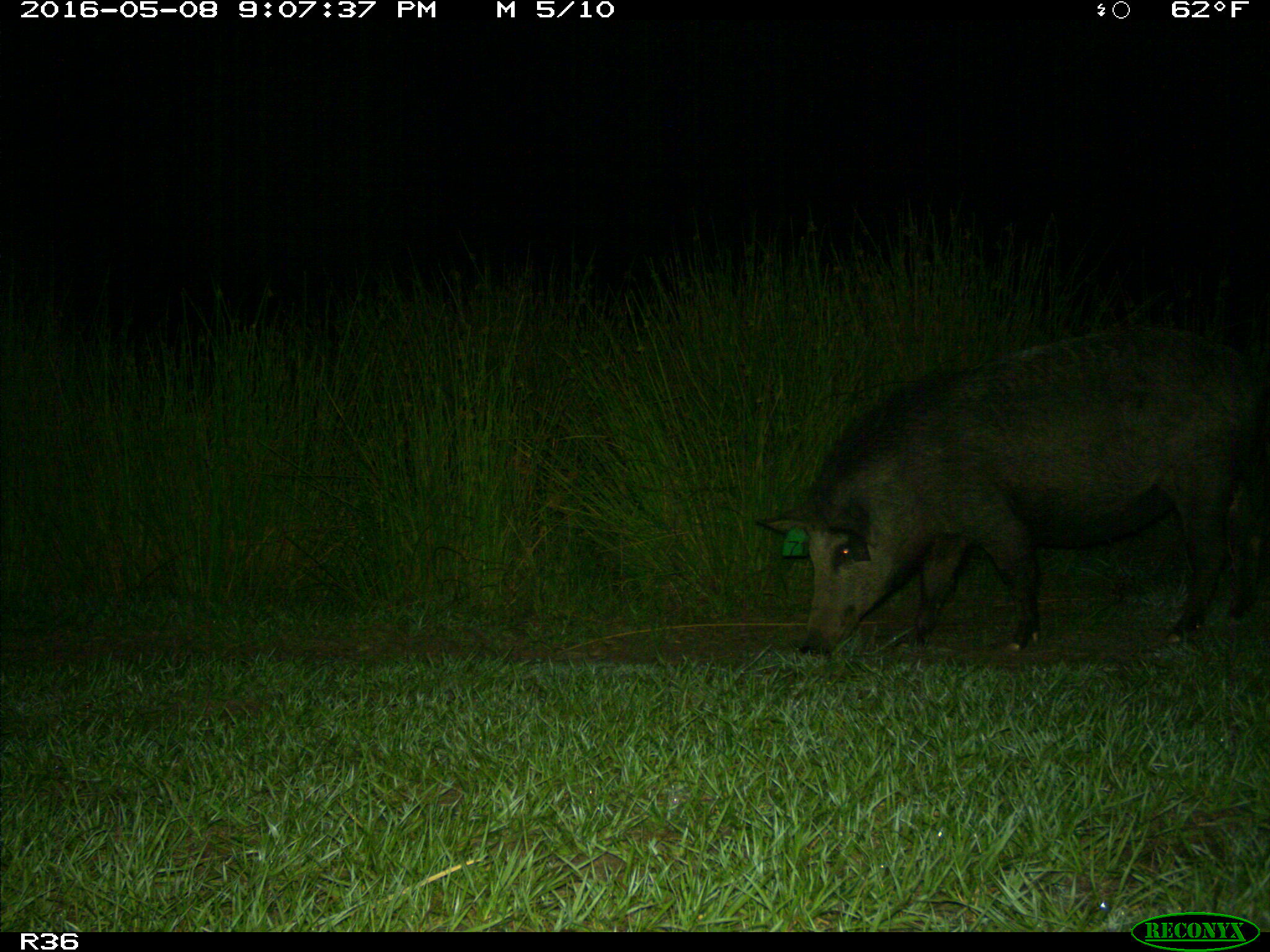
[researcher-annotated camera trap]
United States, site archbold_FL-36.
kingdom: Animalia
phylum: Chordata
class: Mammalia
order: Artiodactyla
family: Suidae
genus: Sus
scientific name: Sus scrofa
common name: wild boar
Sus scrofa (wild boar).